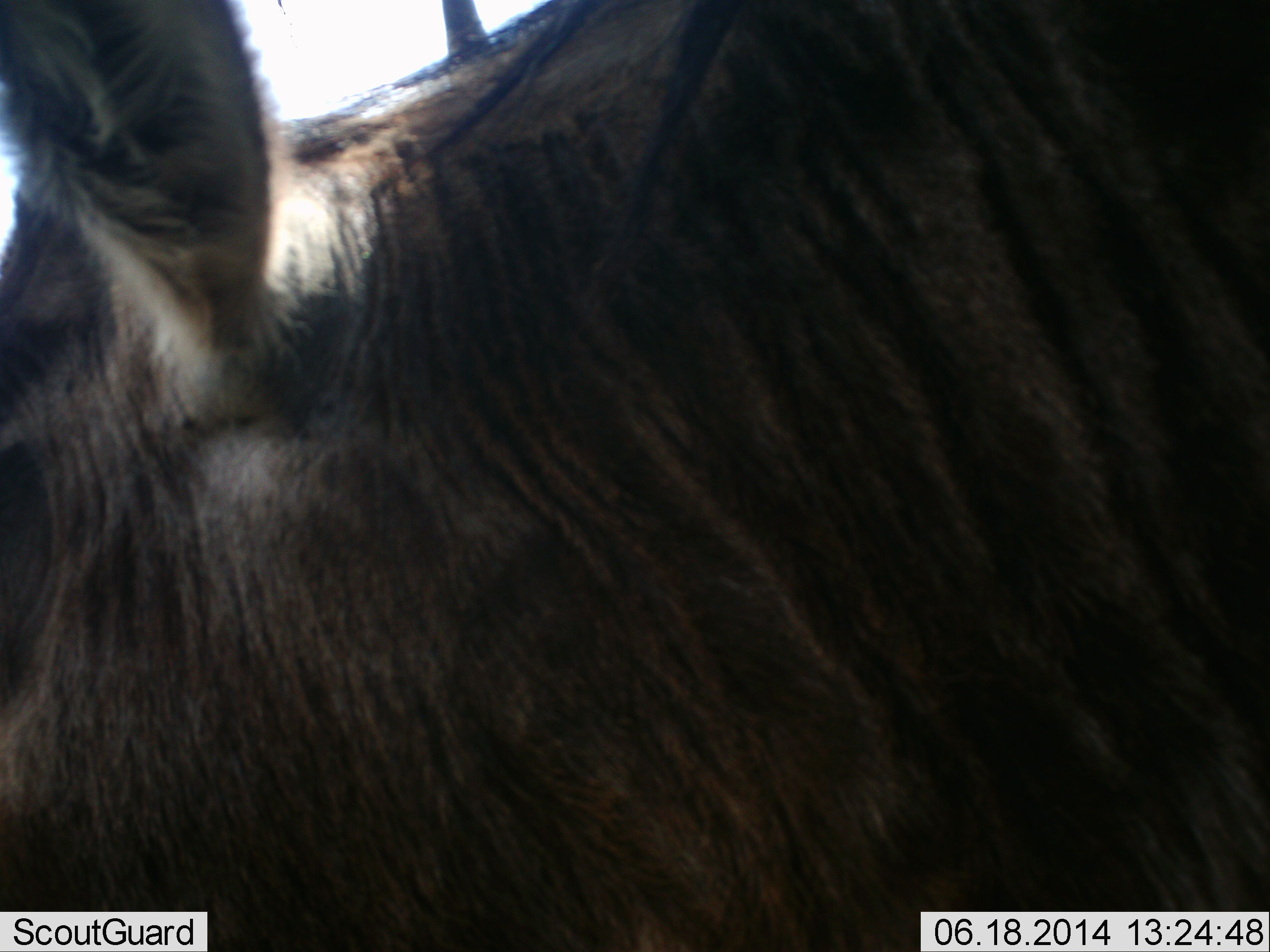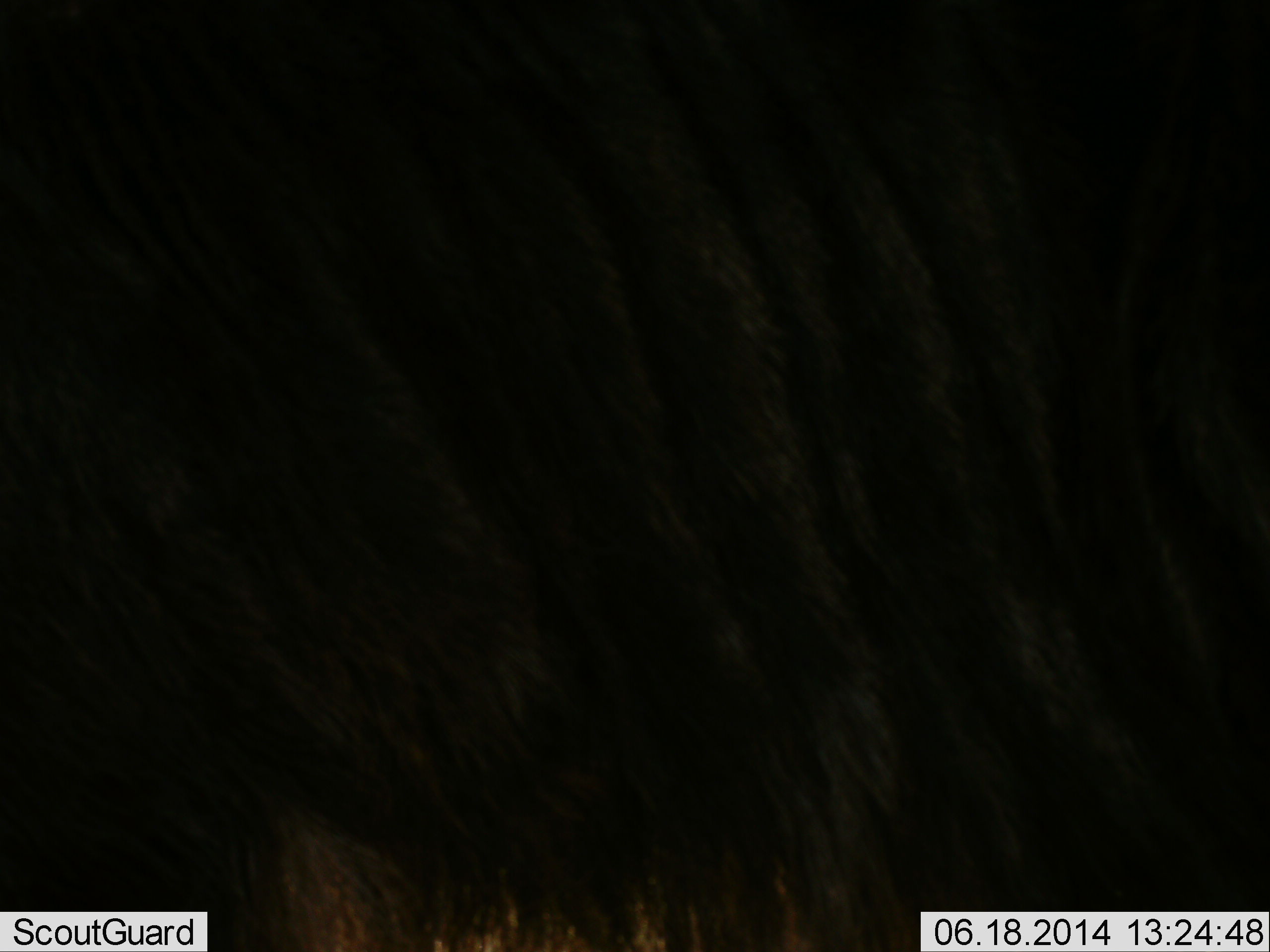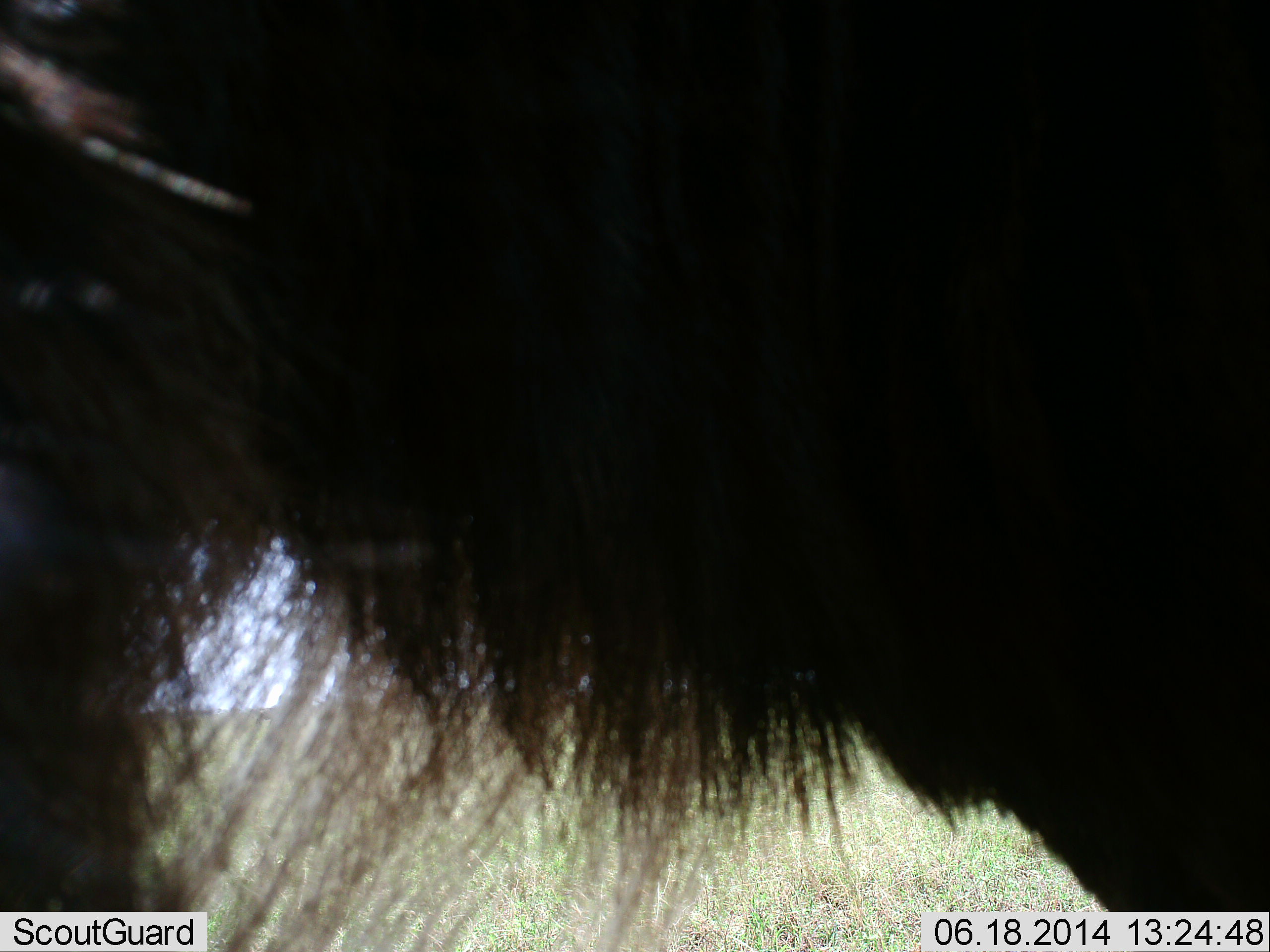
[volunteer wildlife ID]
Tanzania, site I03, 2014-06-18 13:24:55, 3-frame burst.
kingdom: Animalia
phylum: Chordata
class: Mammalia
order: Artiodactyla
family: Bovidae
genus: Connochaetes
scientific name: Connochaetes taurinus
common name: blue wildebeest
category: wildebeest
Wildebeest (blue wildebeest) (Connochaetes taurinus), count 1. Behavior (volunteer vote fractions): standing 60%, resting 0%, moving 20%, interacting 10%. Young present (vote fraction): 0%. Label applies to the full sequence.